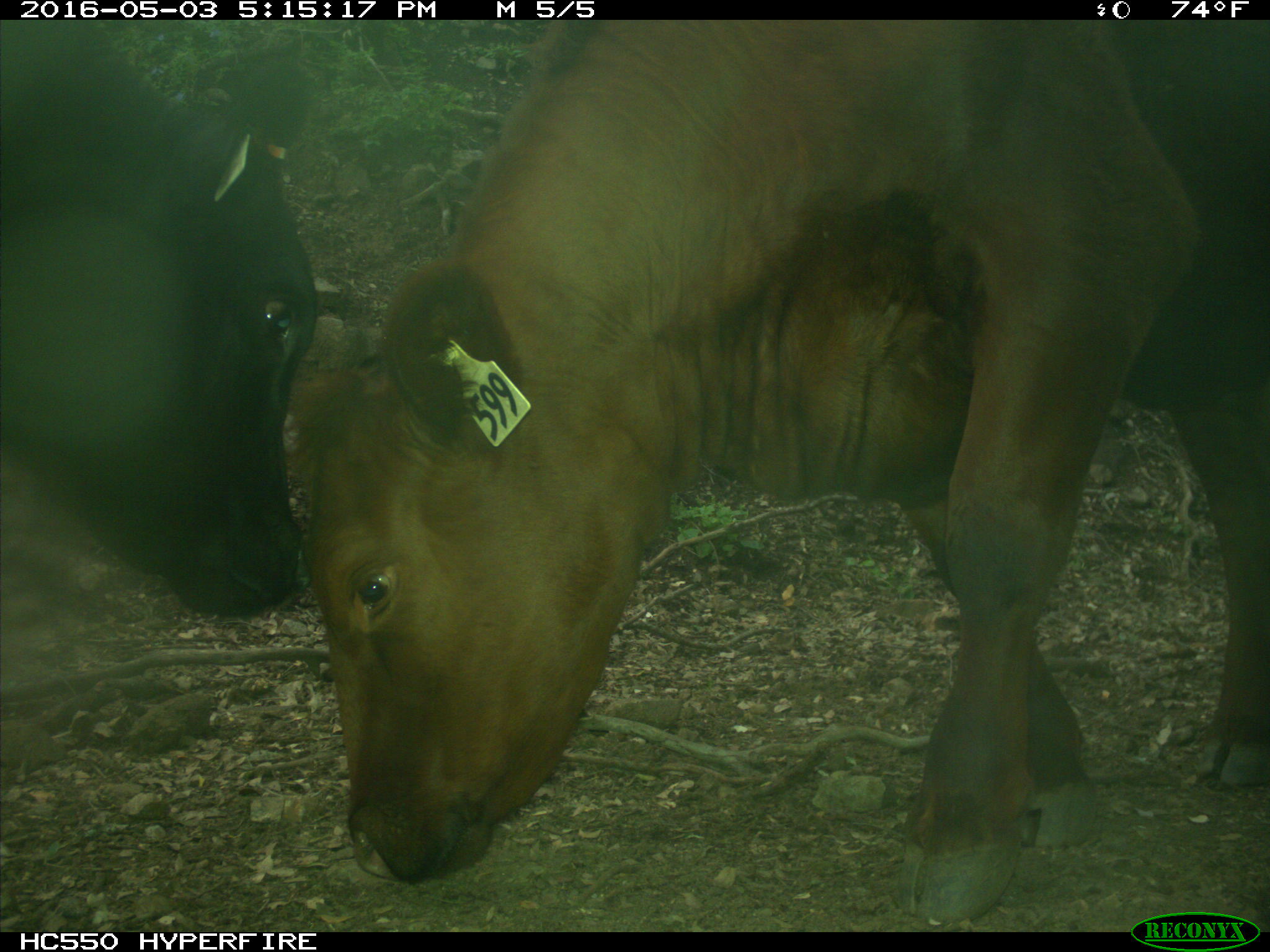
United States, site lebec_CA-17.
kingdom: Animalia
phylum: Chordata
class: Mammalia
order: Artiodactyla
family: Bovidae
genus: Bos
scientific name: Bos taurus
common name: domestic cow